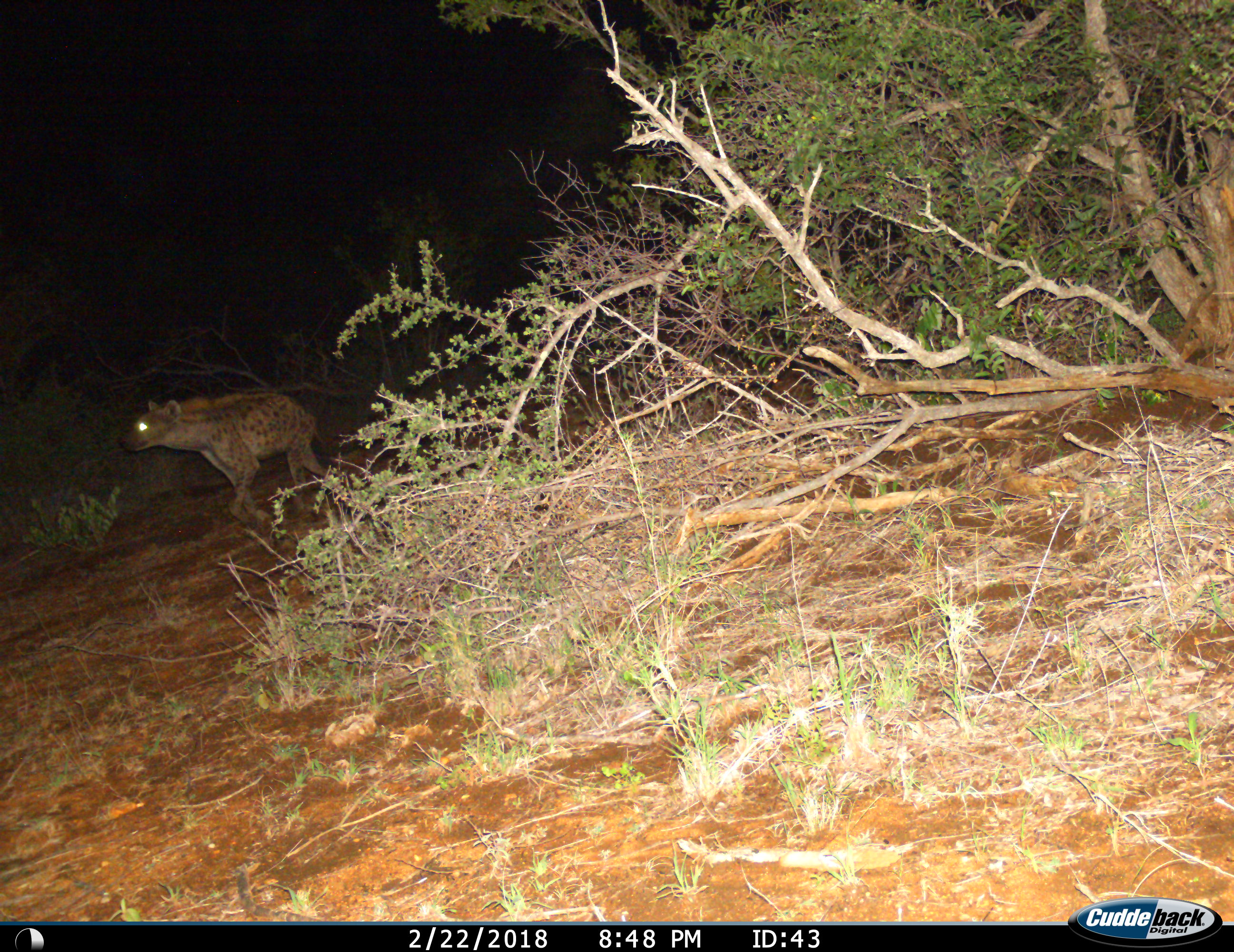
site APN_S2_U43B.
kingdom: Animalia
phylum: Chordata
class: Mammalia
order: Carnivora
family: Hyaenidae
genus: Crocuta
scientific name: Crocuta crocuta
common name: spotted hyena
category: hyenaspotted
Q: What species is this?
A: Hyenaspotted (spotted hyena) (Crocuta crocuta).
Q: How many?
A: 1.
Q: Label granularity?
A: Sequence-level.